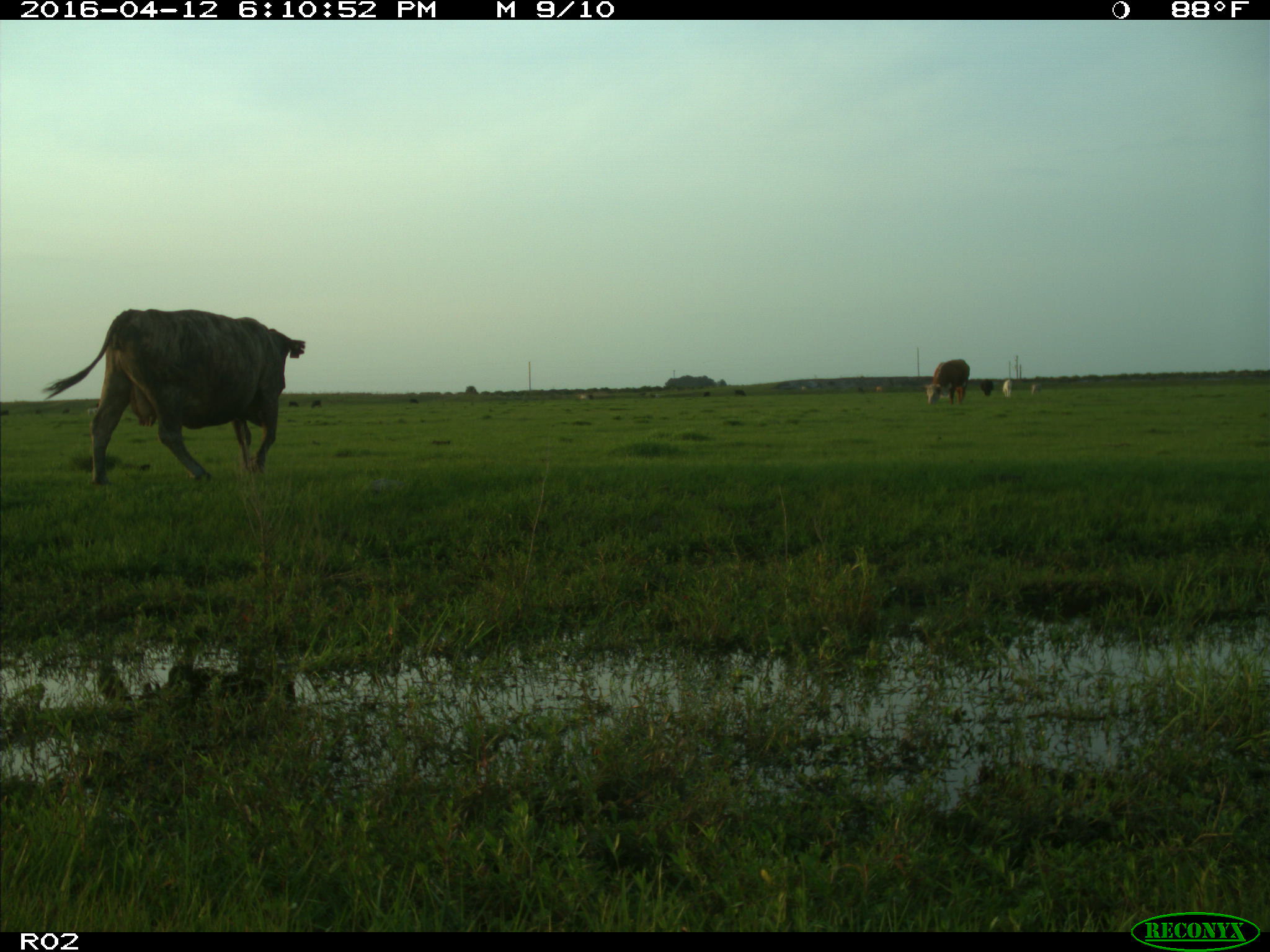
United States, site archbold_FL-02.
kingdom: Animalia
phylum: Chordata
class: Mammalia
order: Artiodactyla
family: Bovidae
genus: Bos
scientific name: Bos taurus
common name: domestic cow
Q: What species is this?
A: Bos taurus (domestic cow).